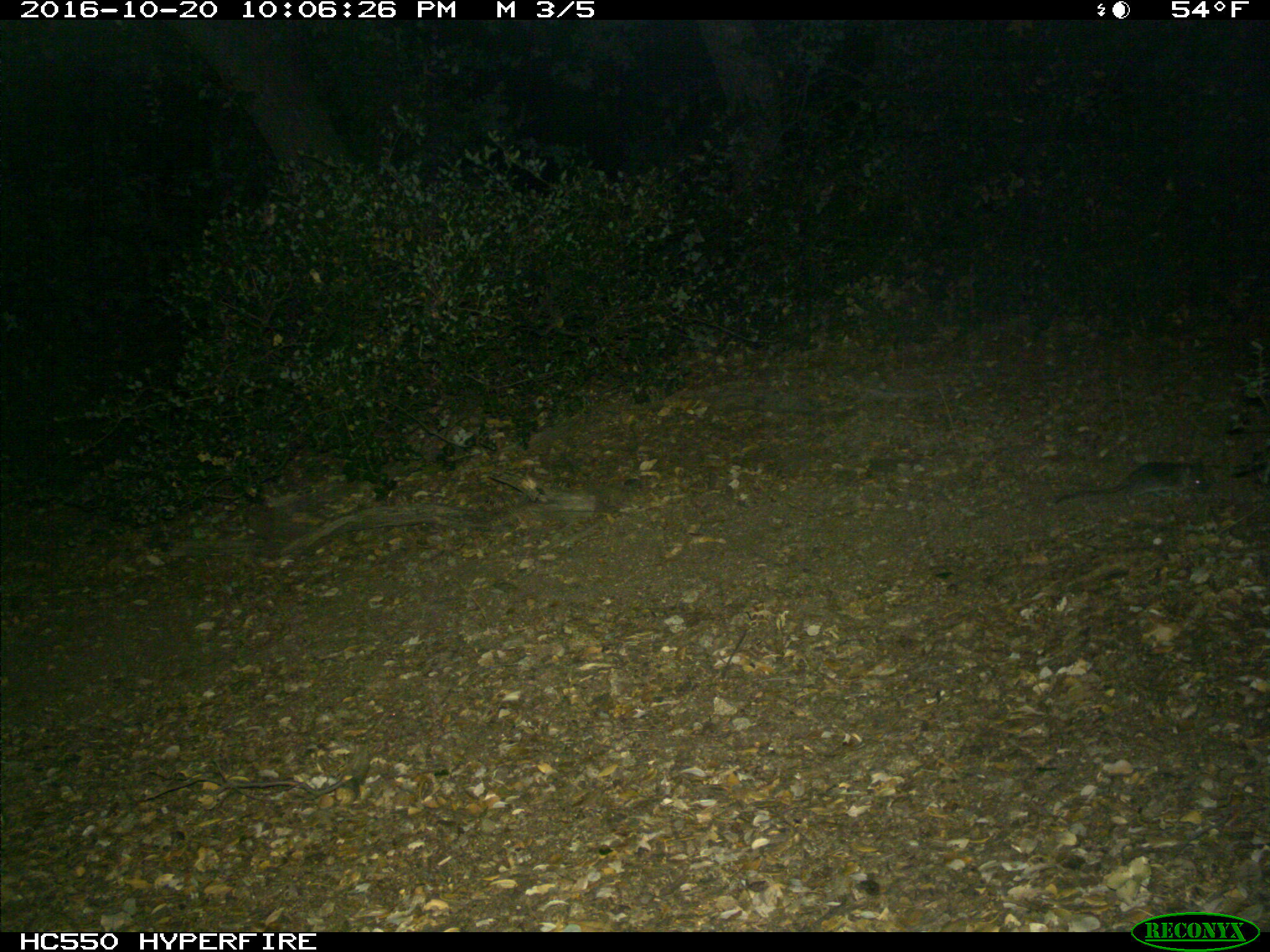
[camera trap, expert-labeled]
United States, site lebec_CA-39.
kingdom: Animalia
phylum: Chordata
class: Mammalia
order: Rodentia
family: Cricetidae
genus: Peromyscus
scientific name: Peromyscus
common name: deermice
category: unidentified deer mouse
Unidentified deer mouse (deermice) (Peromyscus).